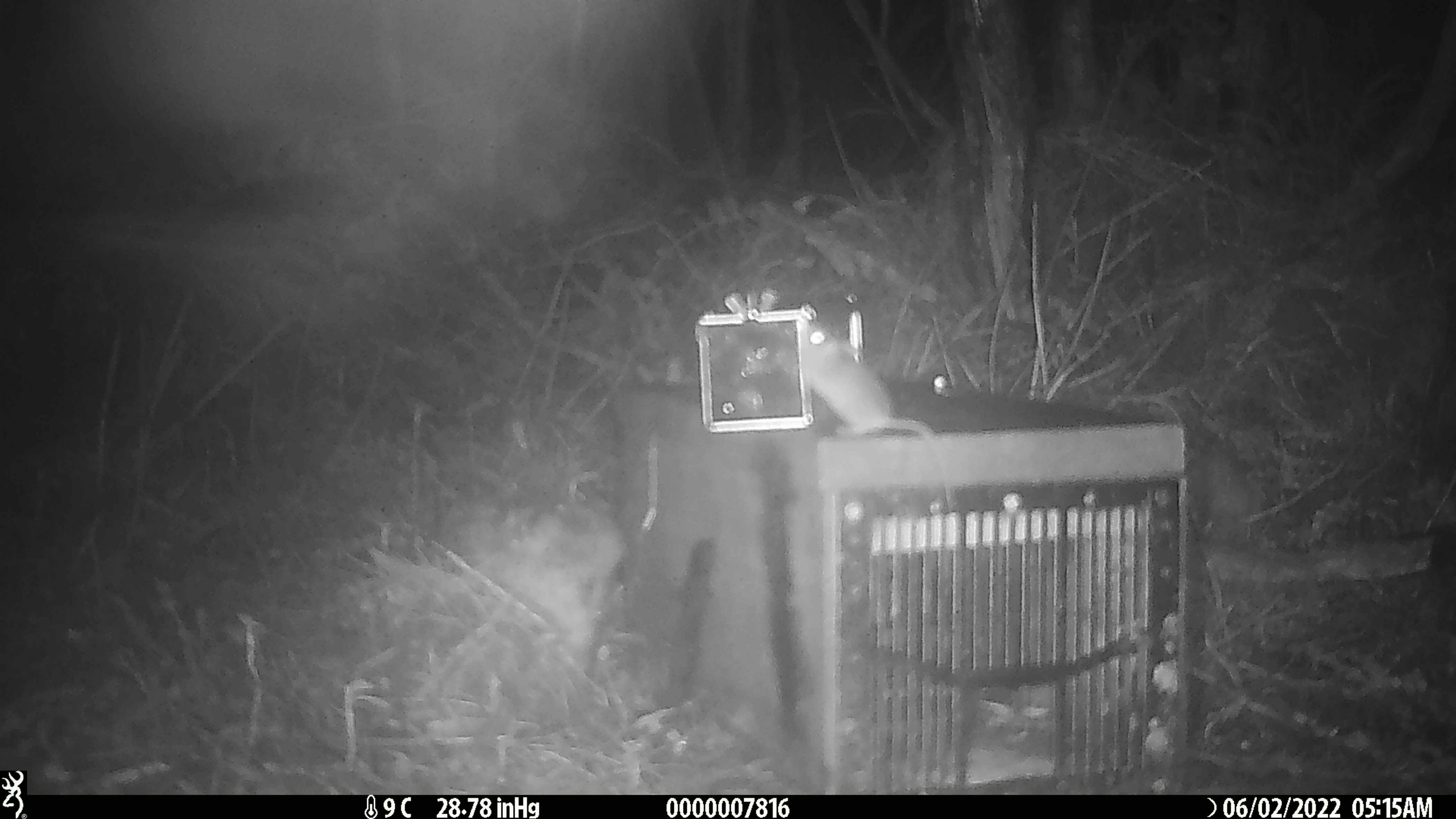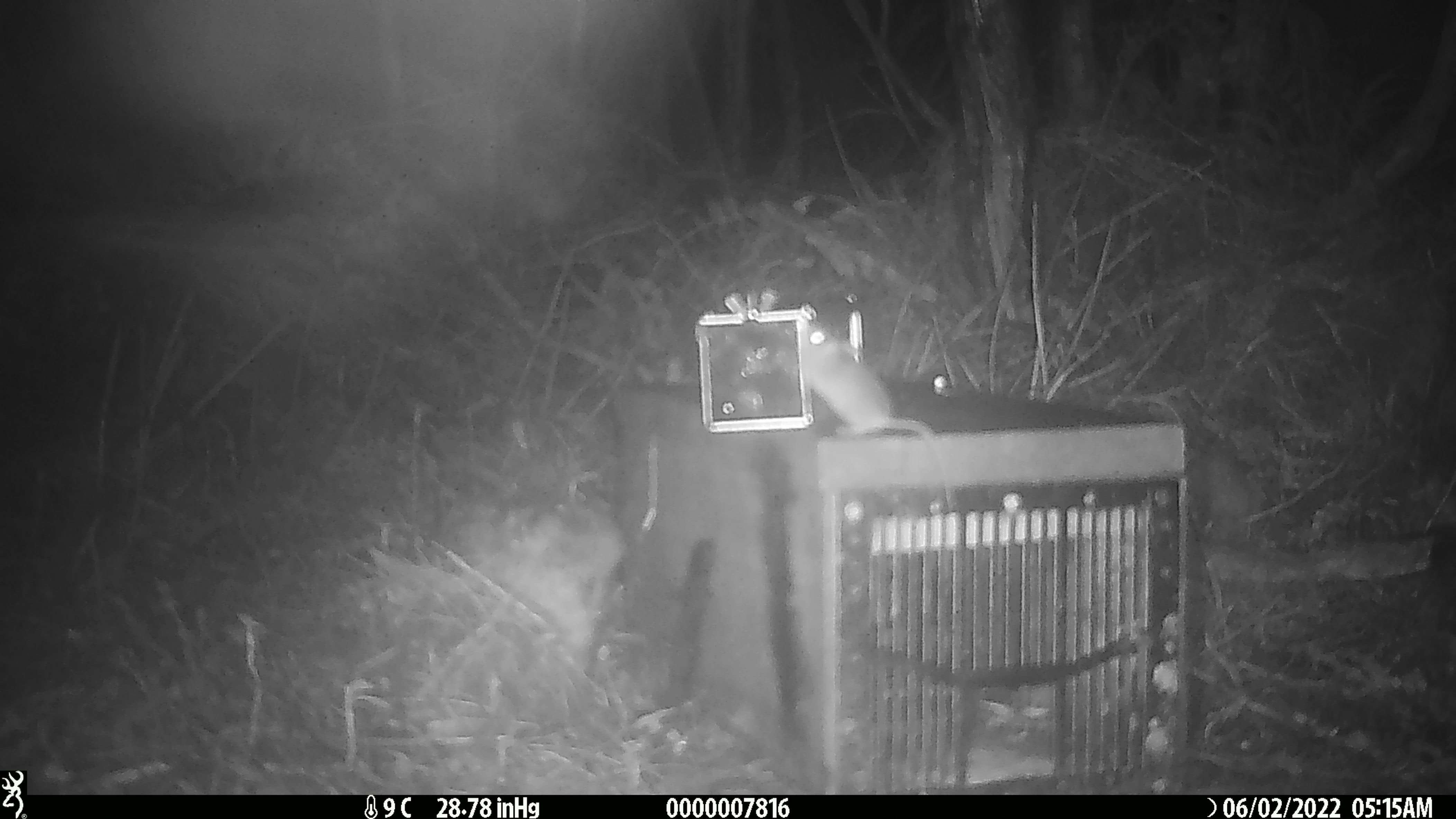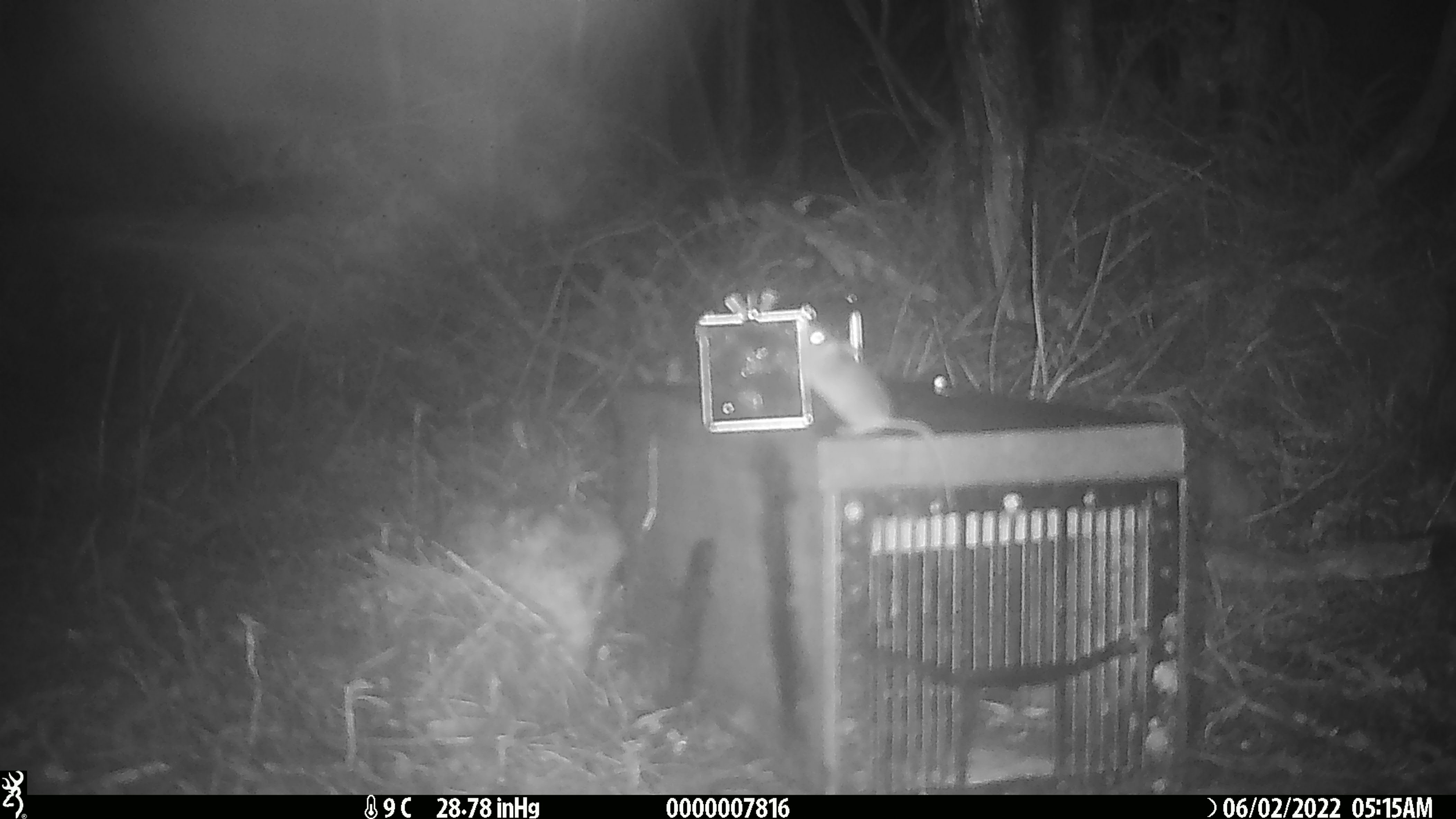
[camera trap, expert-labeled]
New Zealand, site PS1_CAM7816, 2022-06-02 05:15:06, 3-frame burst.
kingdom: Animalia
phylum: Chordata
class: Mammalia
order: Rodentia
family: Muridae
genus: Mus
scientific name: Mus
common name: mouse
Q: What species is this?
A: Mouse (Mus).